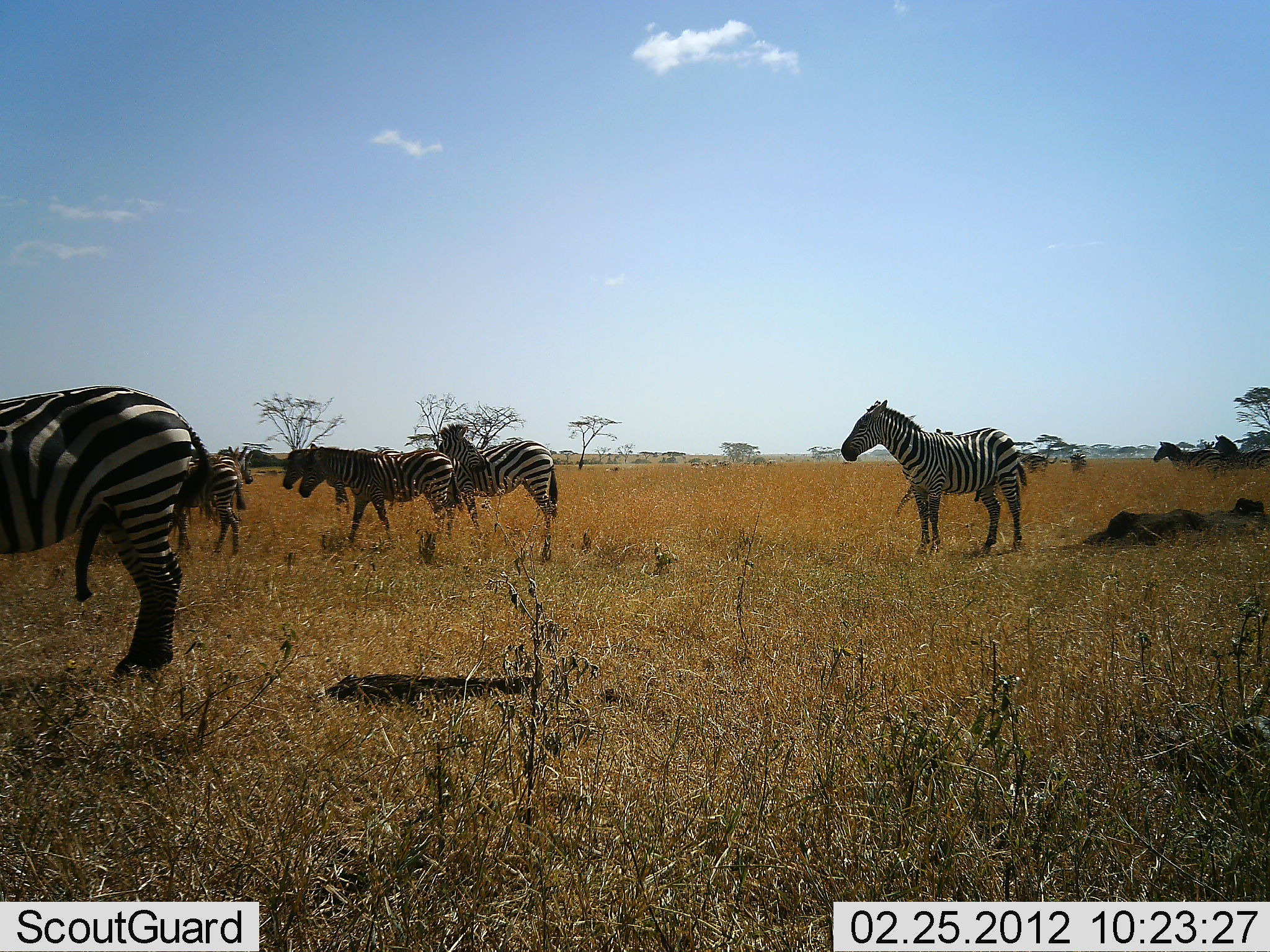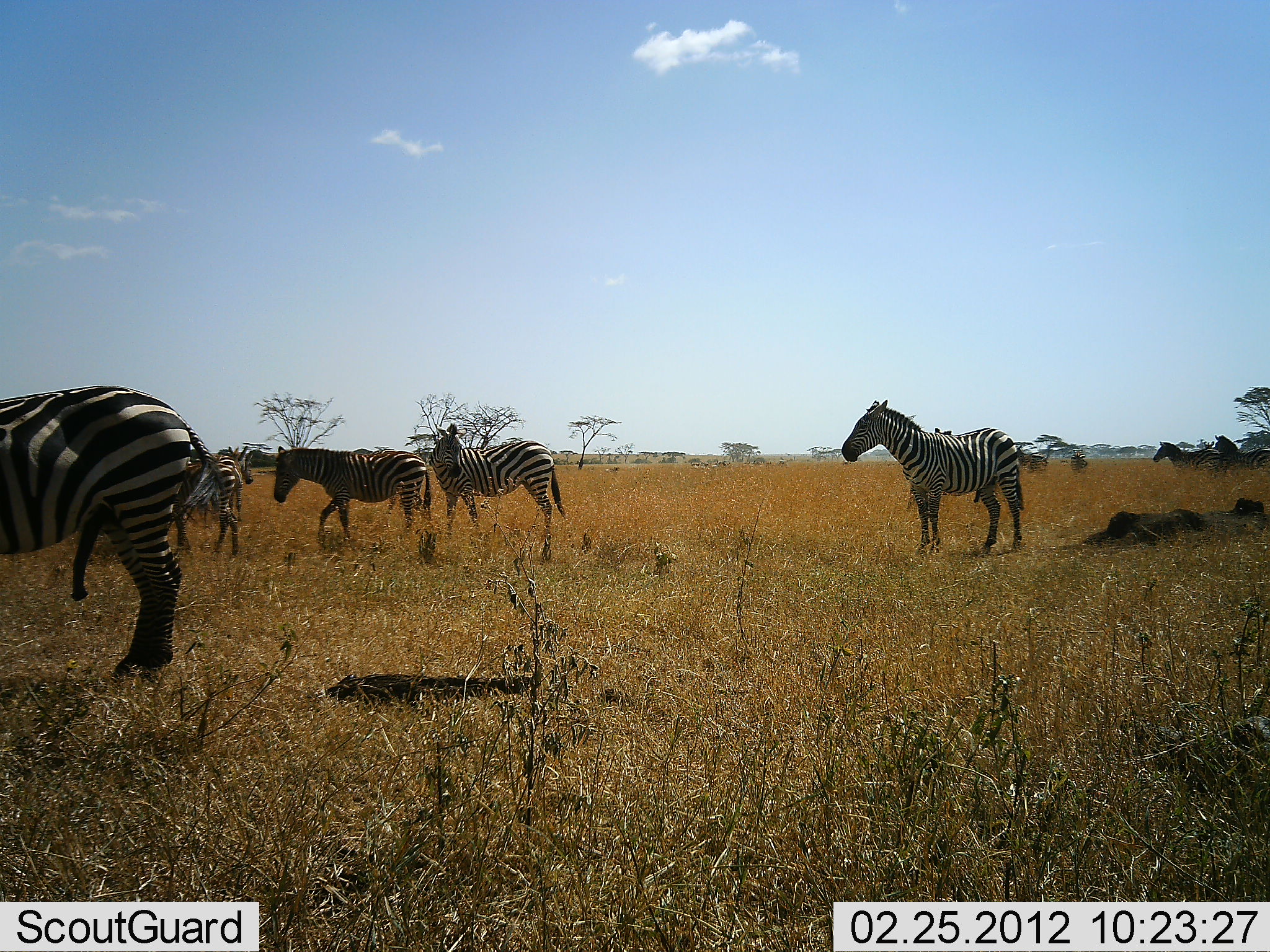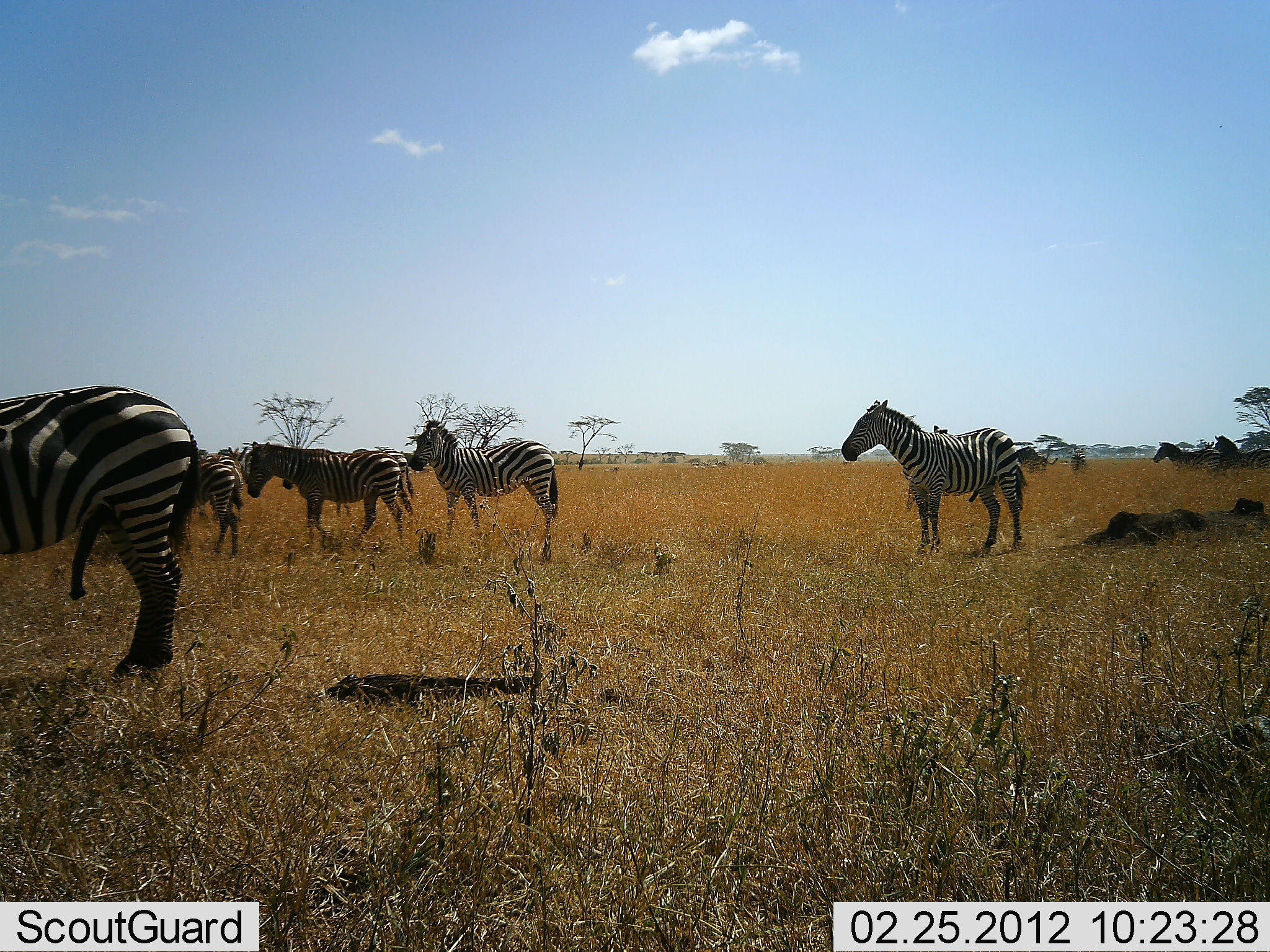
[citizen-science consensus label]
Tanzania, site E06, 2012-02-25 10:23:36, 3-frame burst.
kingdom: Animalia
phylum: Chordata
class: Mammalia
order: Perissodactyla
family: Equidae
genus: Equus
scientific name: Equus quagga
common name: plains zebra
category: zebra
Zebra (plains zebra) (Equus quagga), count 7. Behavior (volunteer vote fractions): standing 91%, resting 4%, moving 57%, interacting 13%. Young present (vote fraction): 0%. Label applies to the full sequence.